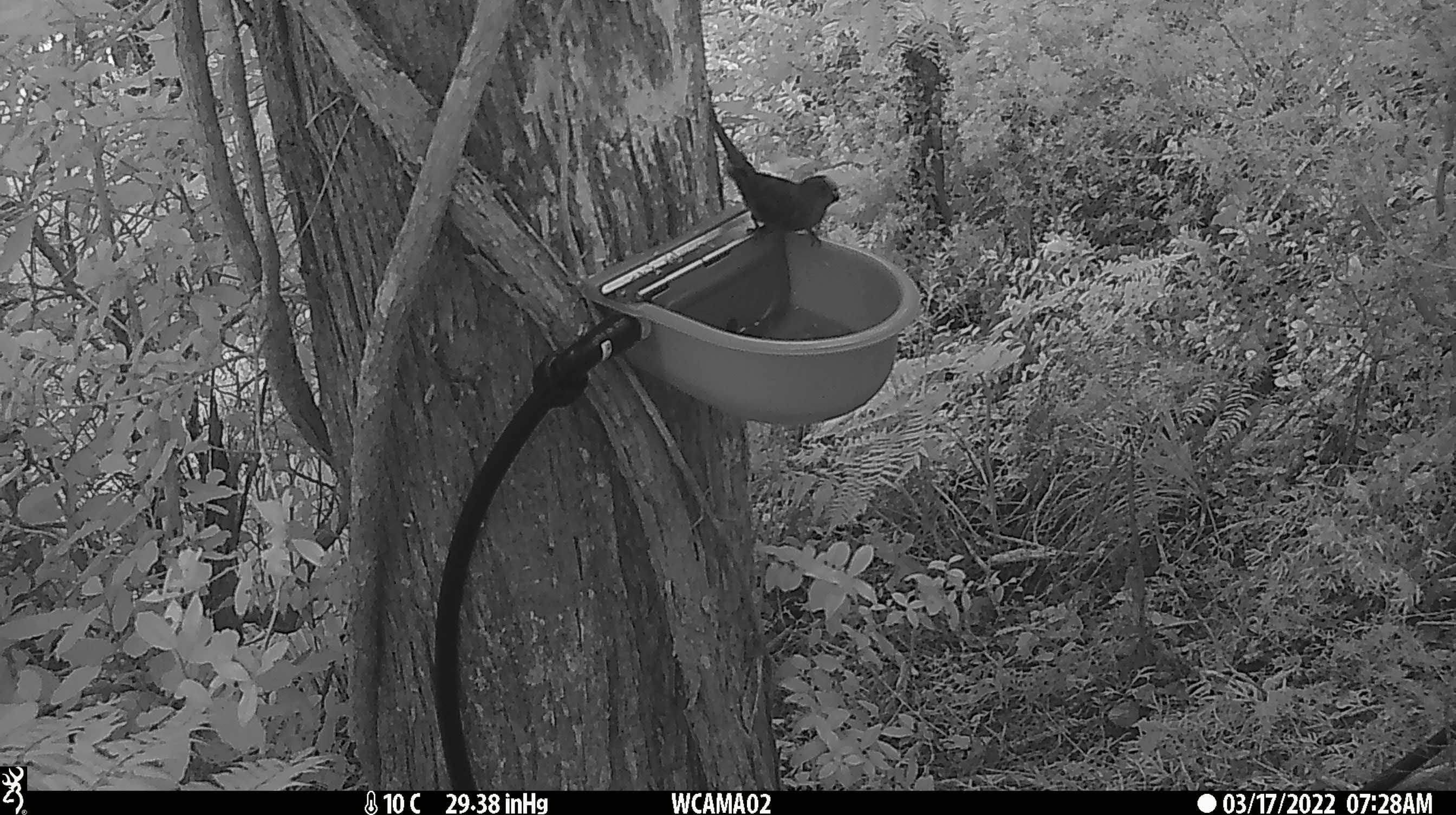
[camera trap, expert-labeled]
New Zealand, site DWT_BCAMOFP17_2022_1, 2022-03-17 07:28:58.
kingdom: Animalia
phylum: Chordata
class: Aves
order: Psittaciformes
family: Psittaculidae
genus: Cyanoramphus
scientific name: Cyanoramphus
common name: parakeet